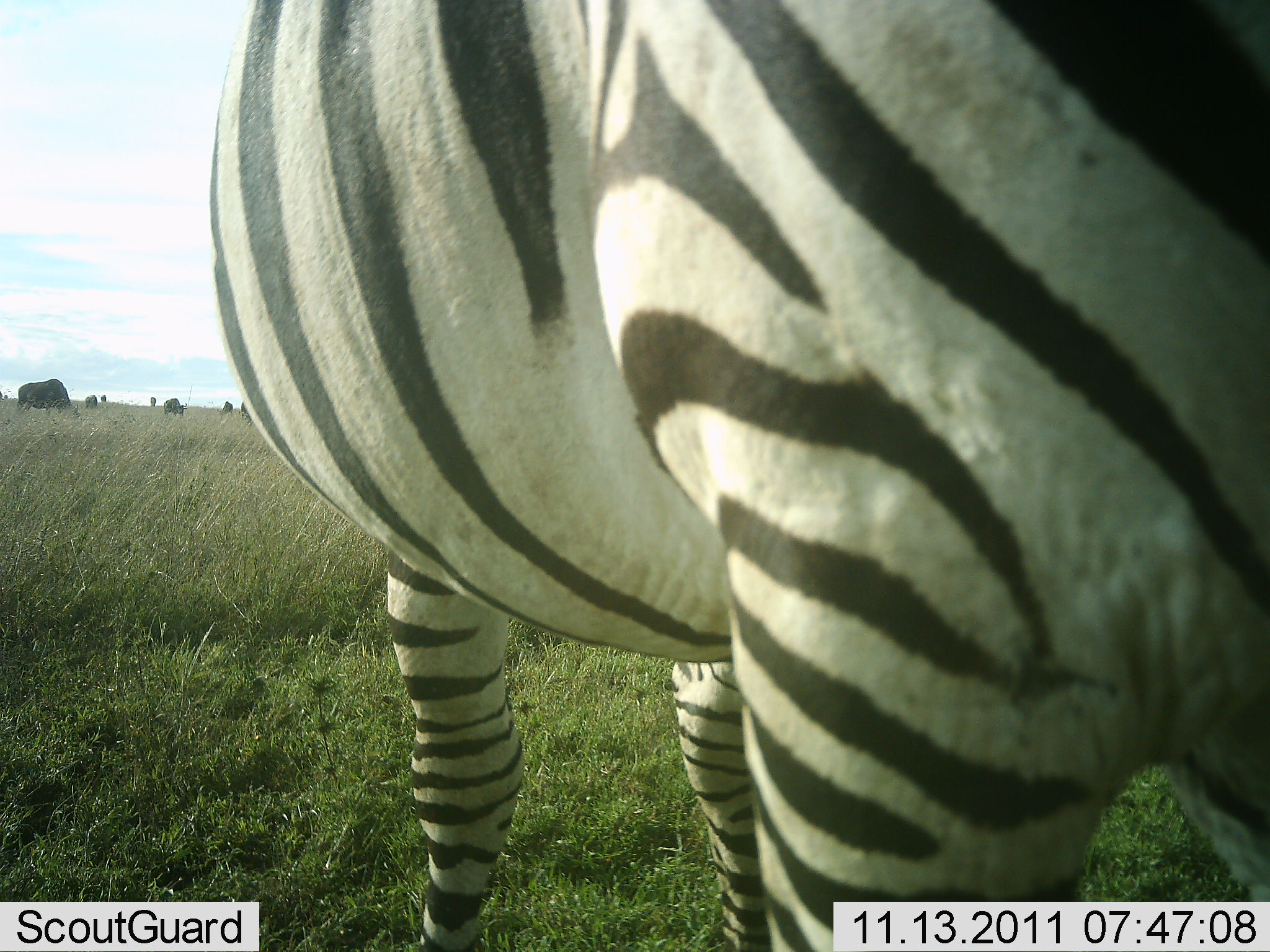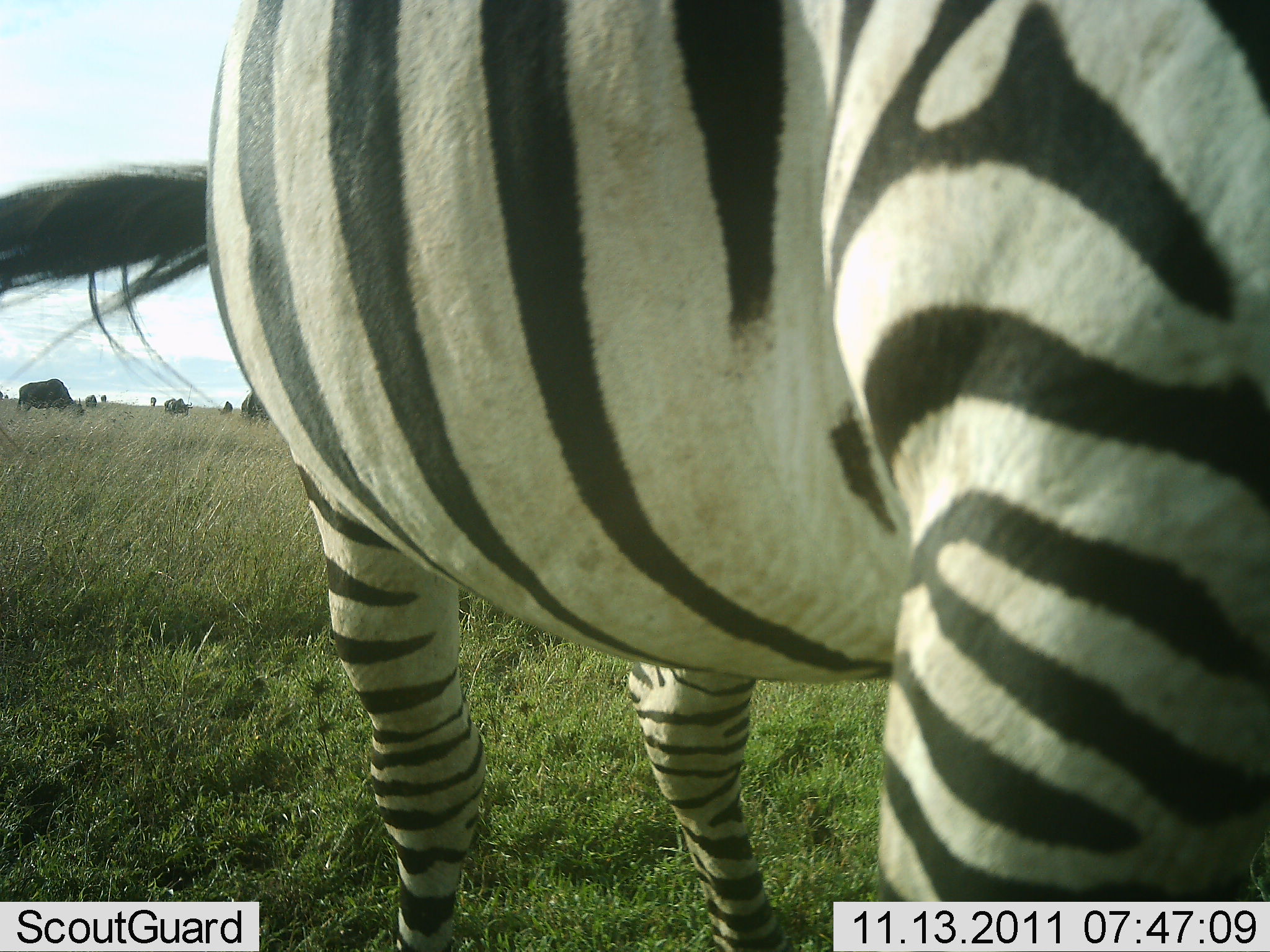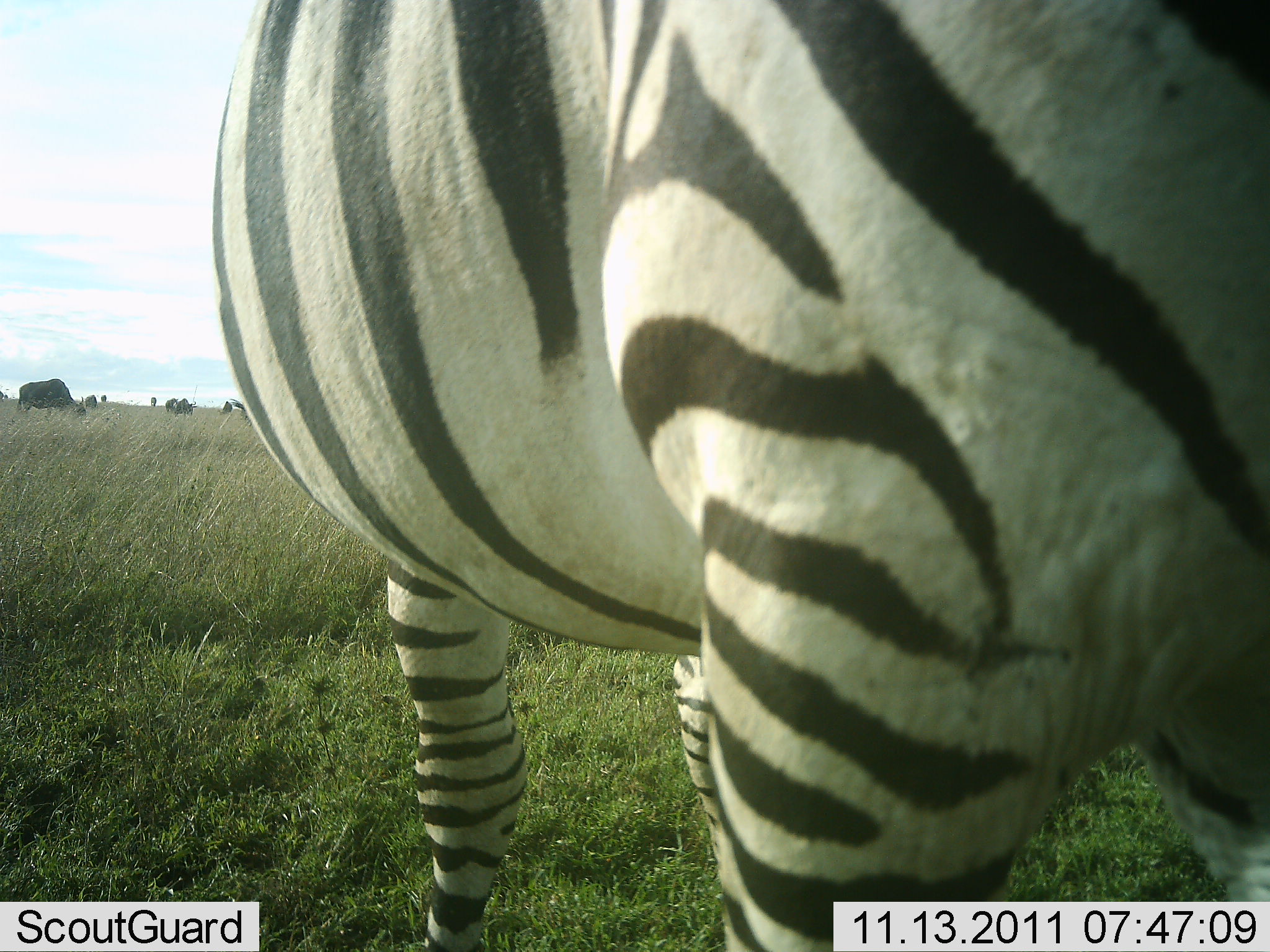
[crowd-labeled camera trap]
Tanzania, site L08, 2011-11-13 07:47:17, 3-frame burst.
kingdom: Animalia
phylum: Chordata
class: Mammalia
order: Perissodactyla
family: Equidae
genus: Equus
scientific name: Equus quagga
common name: plains zebra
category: zebra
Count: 1.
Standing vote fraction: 75%.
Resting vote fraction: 0%.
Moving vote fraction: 0%.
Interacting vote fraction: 15%.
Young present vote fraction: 0%.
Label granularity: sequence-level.